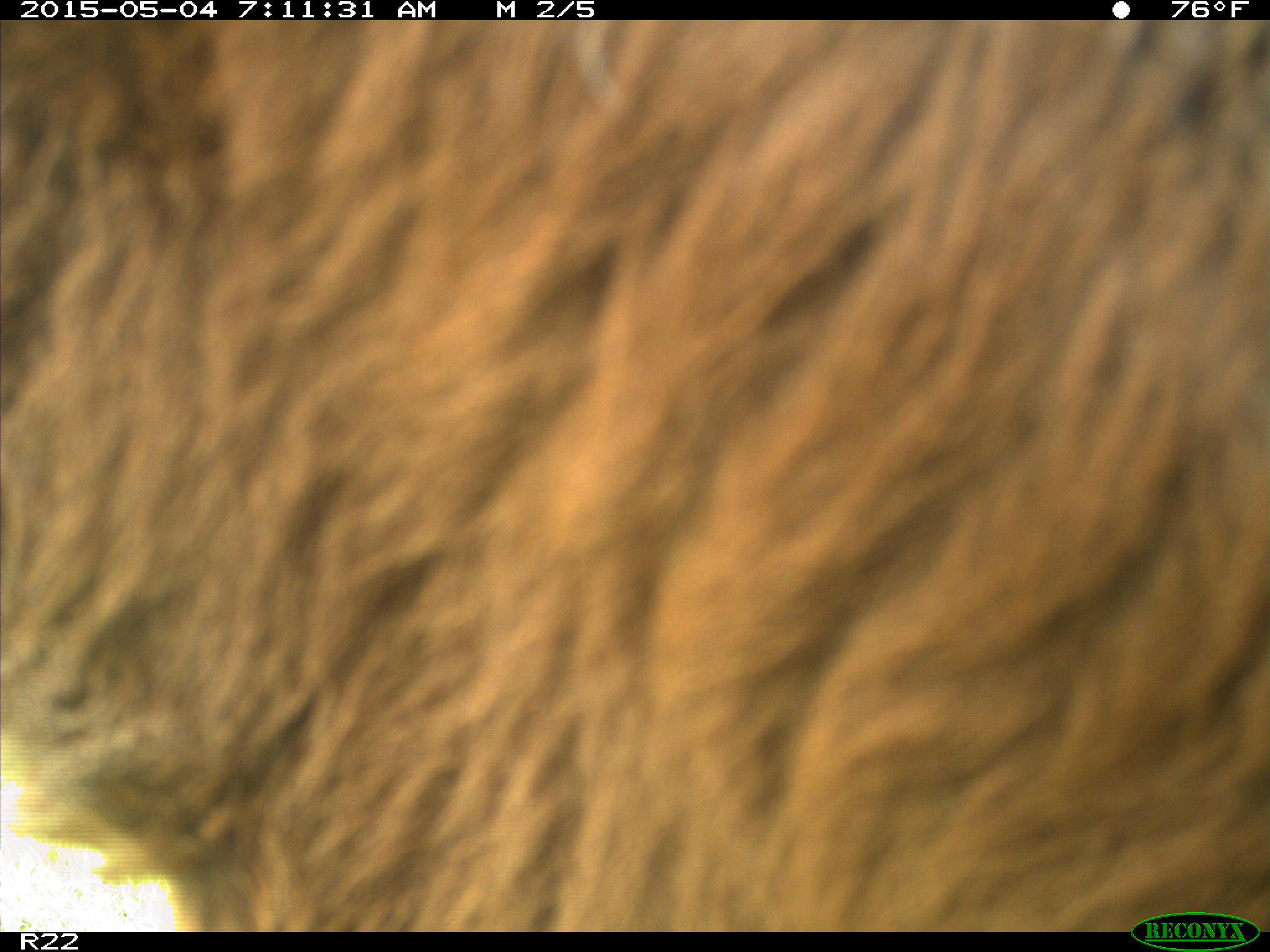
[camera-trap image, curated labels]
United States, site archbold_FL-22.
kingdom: Animalia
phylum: Chordata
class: Mammalia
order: Artiodactyla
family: Bovidae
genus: Bos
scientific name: Bos taurus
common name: domestic cow